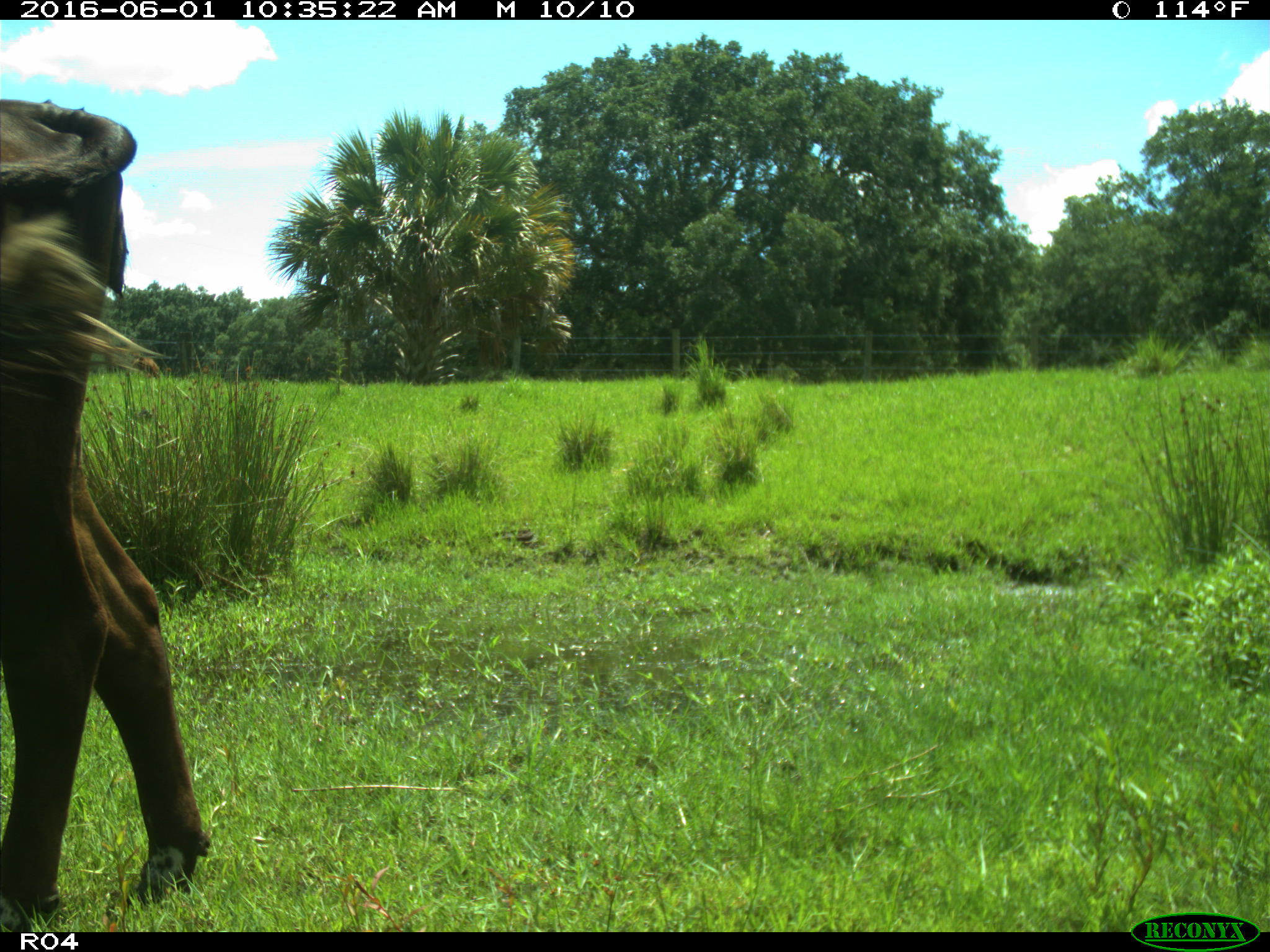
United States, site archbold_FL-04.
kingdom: Animalia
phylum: Chordata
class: Mammalia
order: Artiodactyla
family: Bovidae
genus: Bos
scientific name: Bos taurus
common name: domestic cow